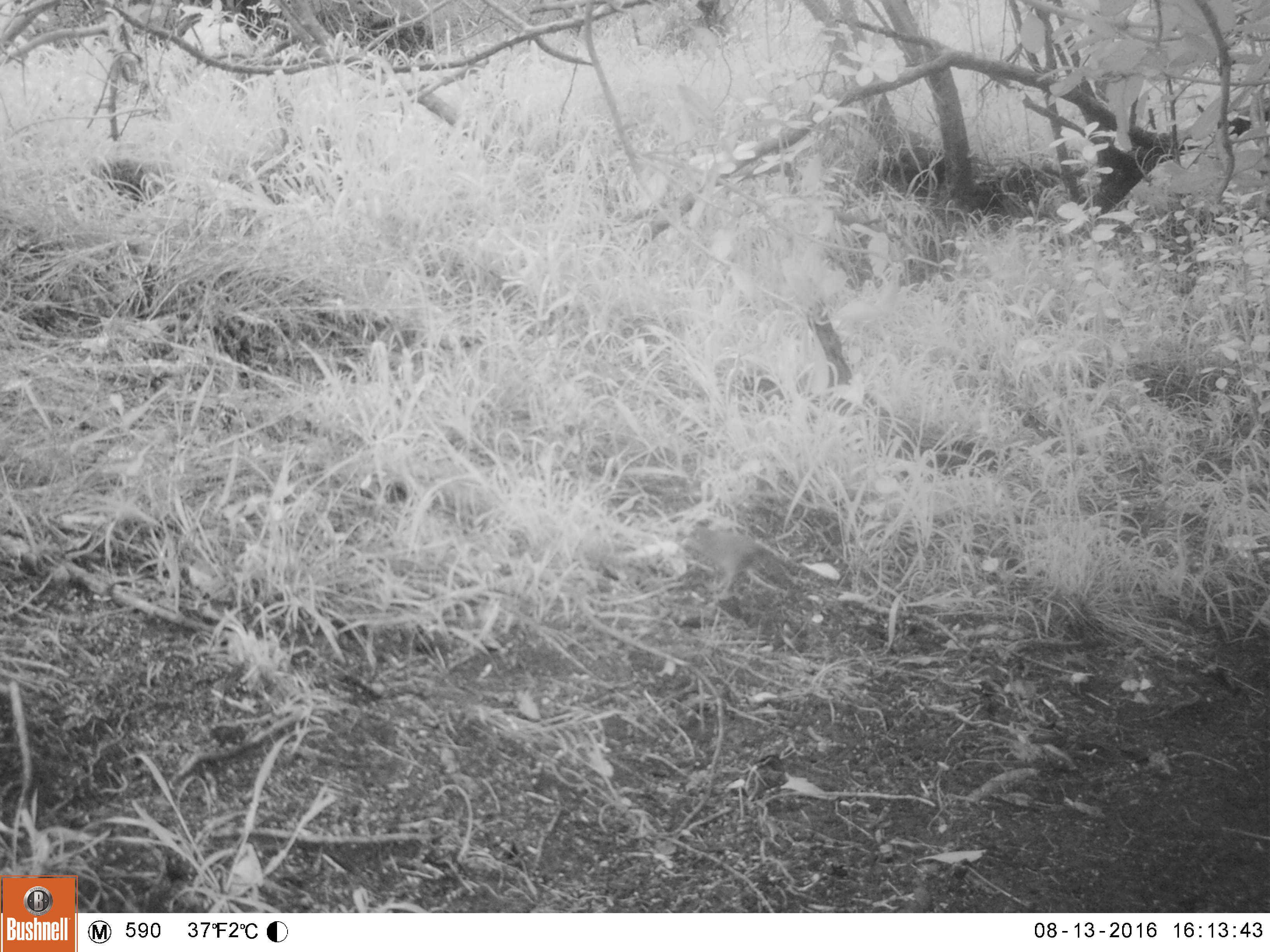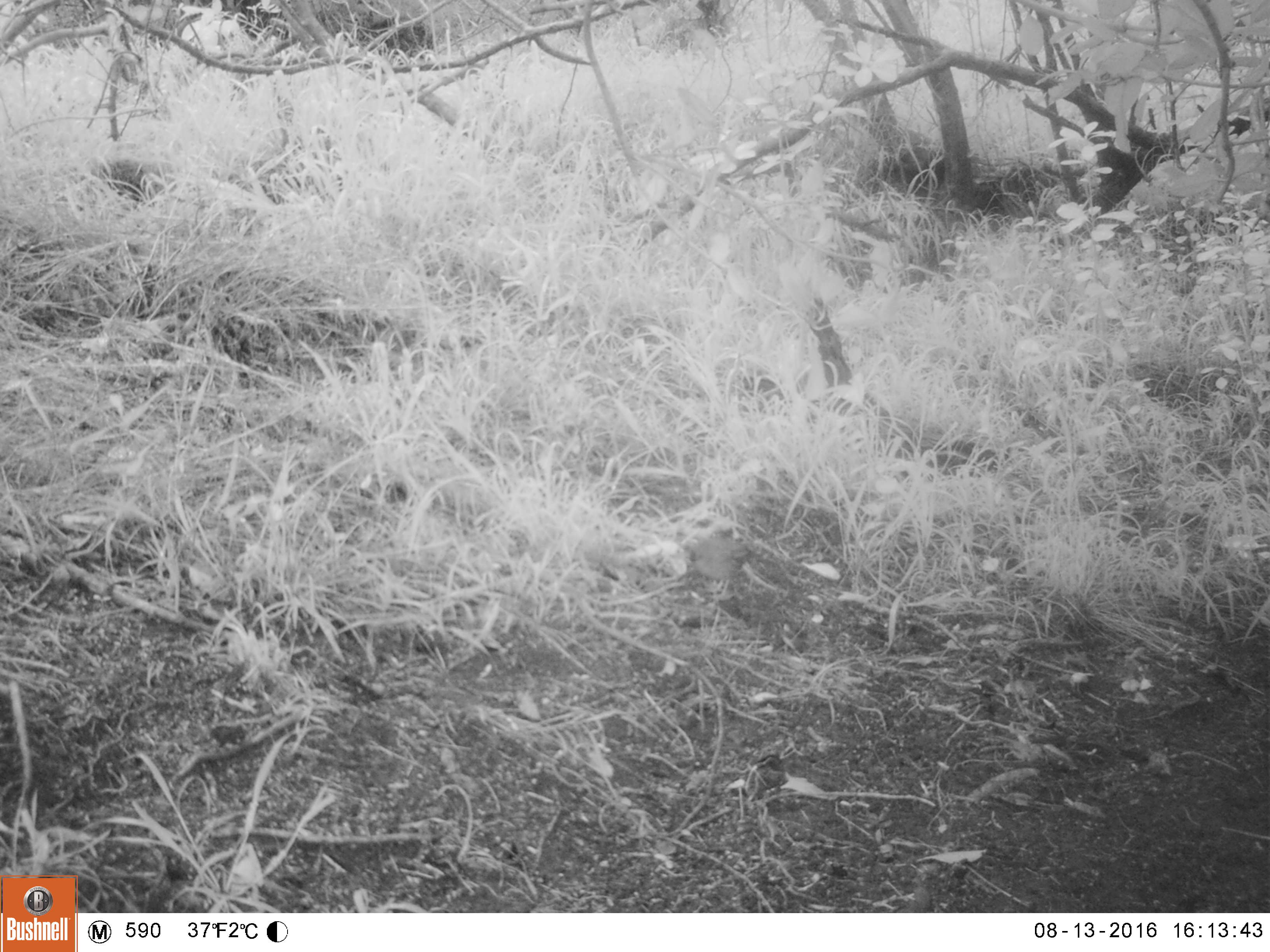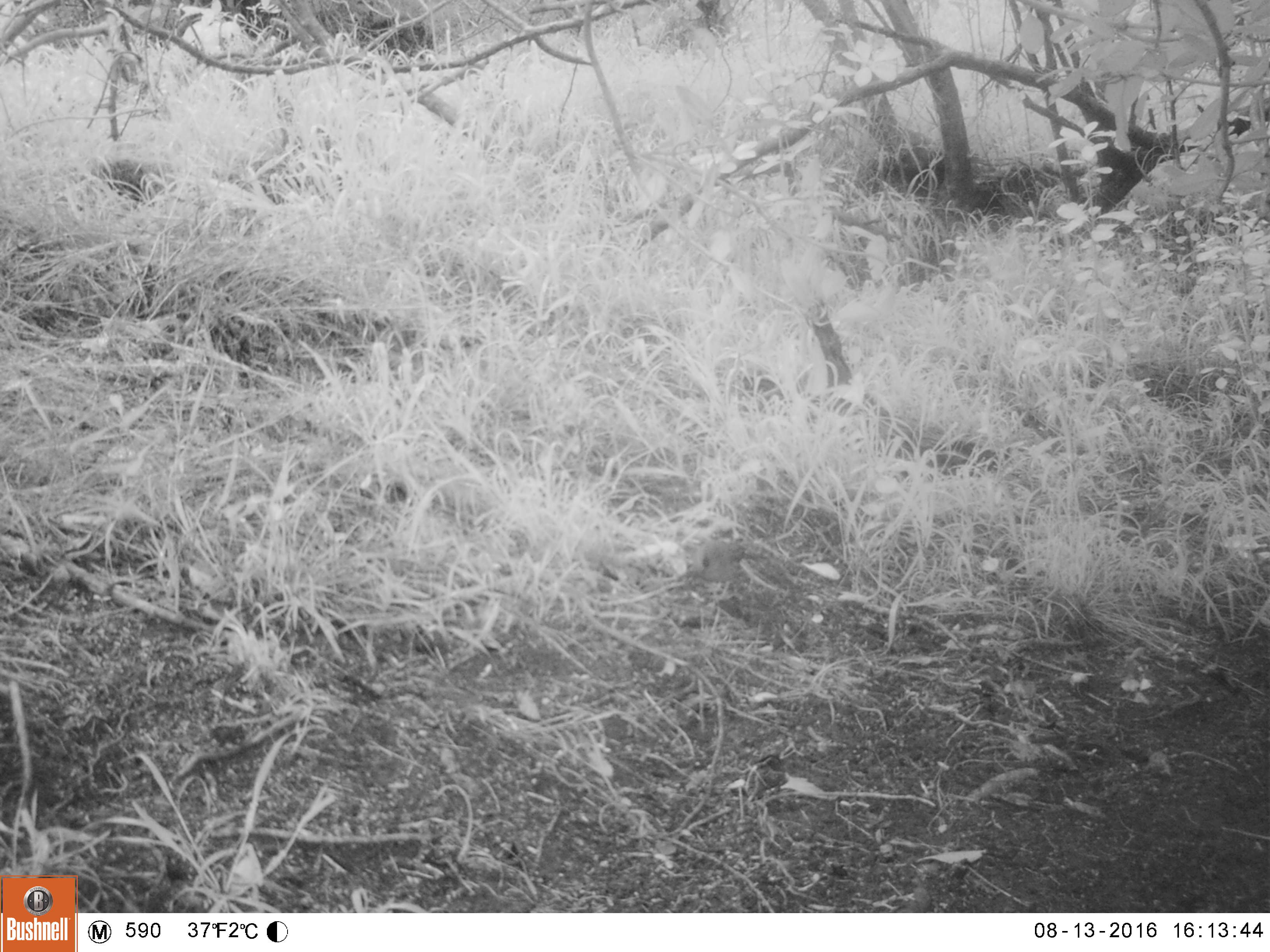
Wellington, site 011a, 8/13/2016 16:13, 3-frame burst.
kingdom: Animalia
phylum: Chordata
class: Aves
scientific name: Aves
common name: bird